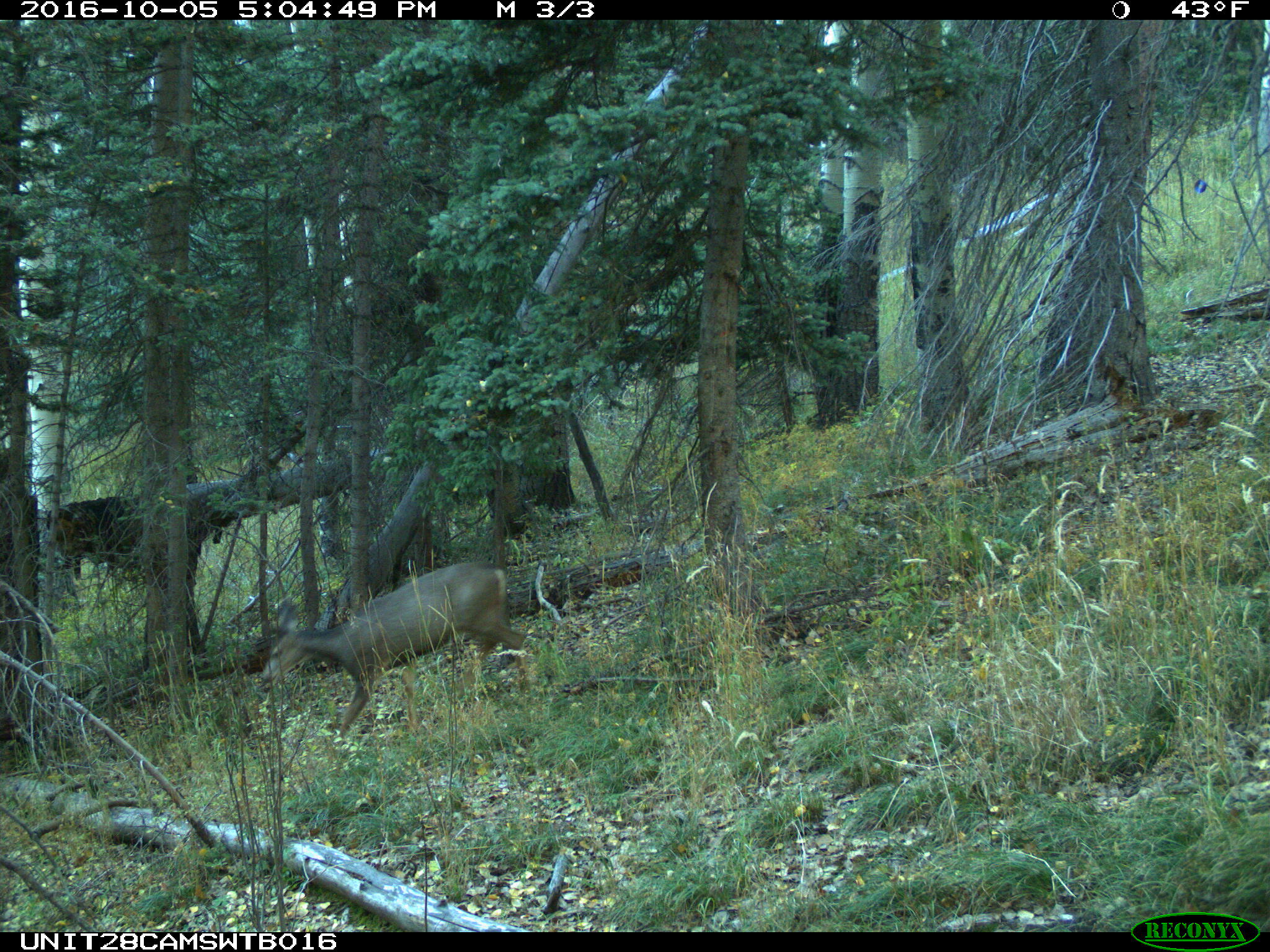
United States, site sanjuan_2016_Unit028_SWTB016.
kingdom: Animalia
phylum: Chordata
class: Mammalia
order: Artiodactyla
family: Cervidae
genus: Odocoileus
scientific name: Odocoileus hemionus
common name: mule deer